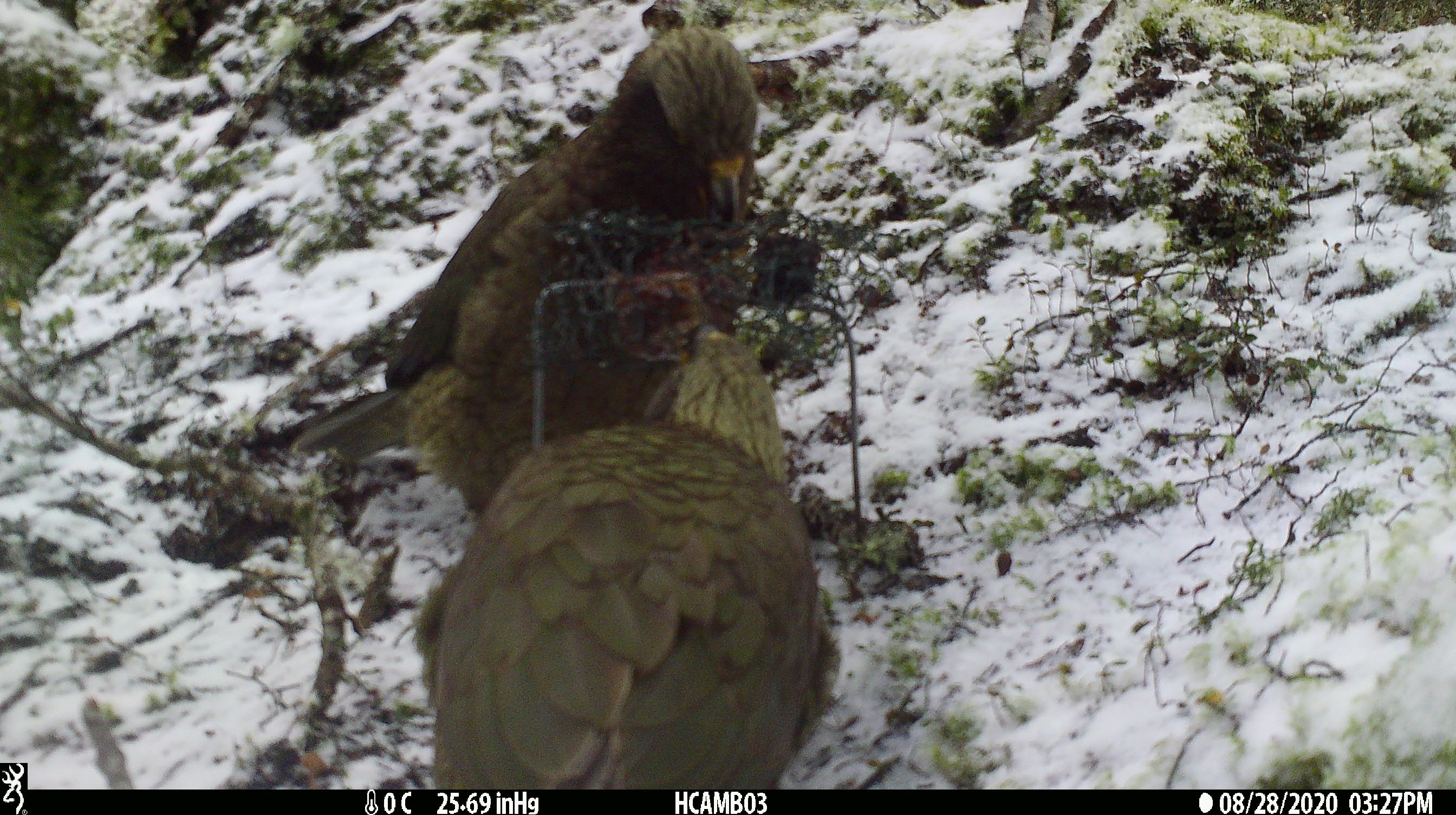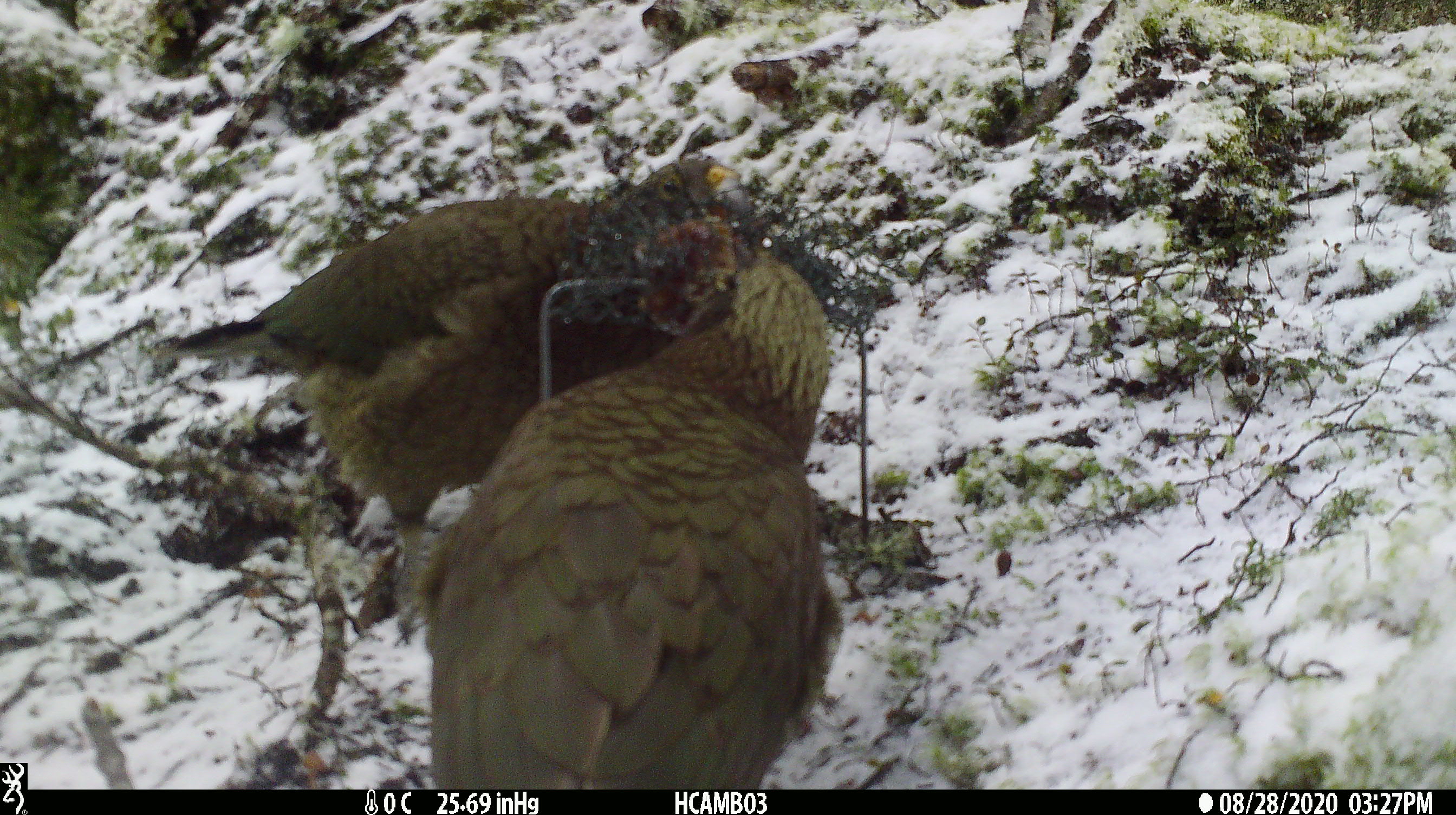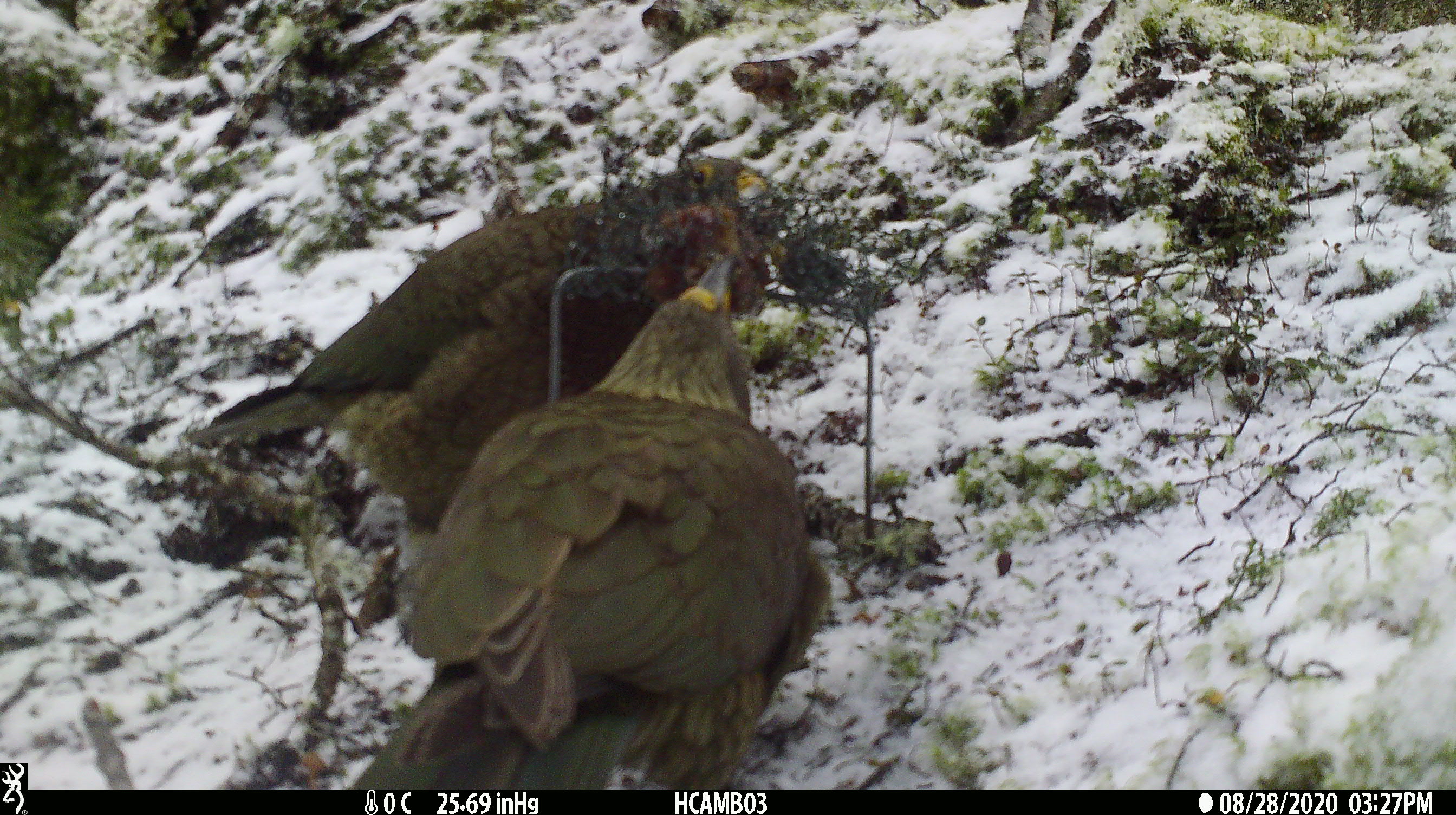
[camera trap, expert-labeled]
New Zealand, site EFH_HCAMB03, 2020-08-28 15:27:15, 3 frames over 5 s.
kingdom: Animalia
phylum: Chordata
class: Aves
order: Psittaciformes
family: Strigopidae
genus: Nestor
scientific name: Nestor notabilis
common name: kea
Kea (Nestor notabilis).